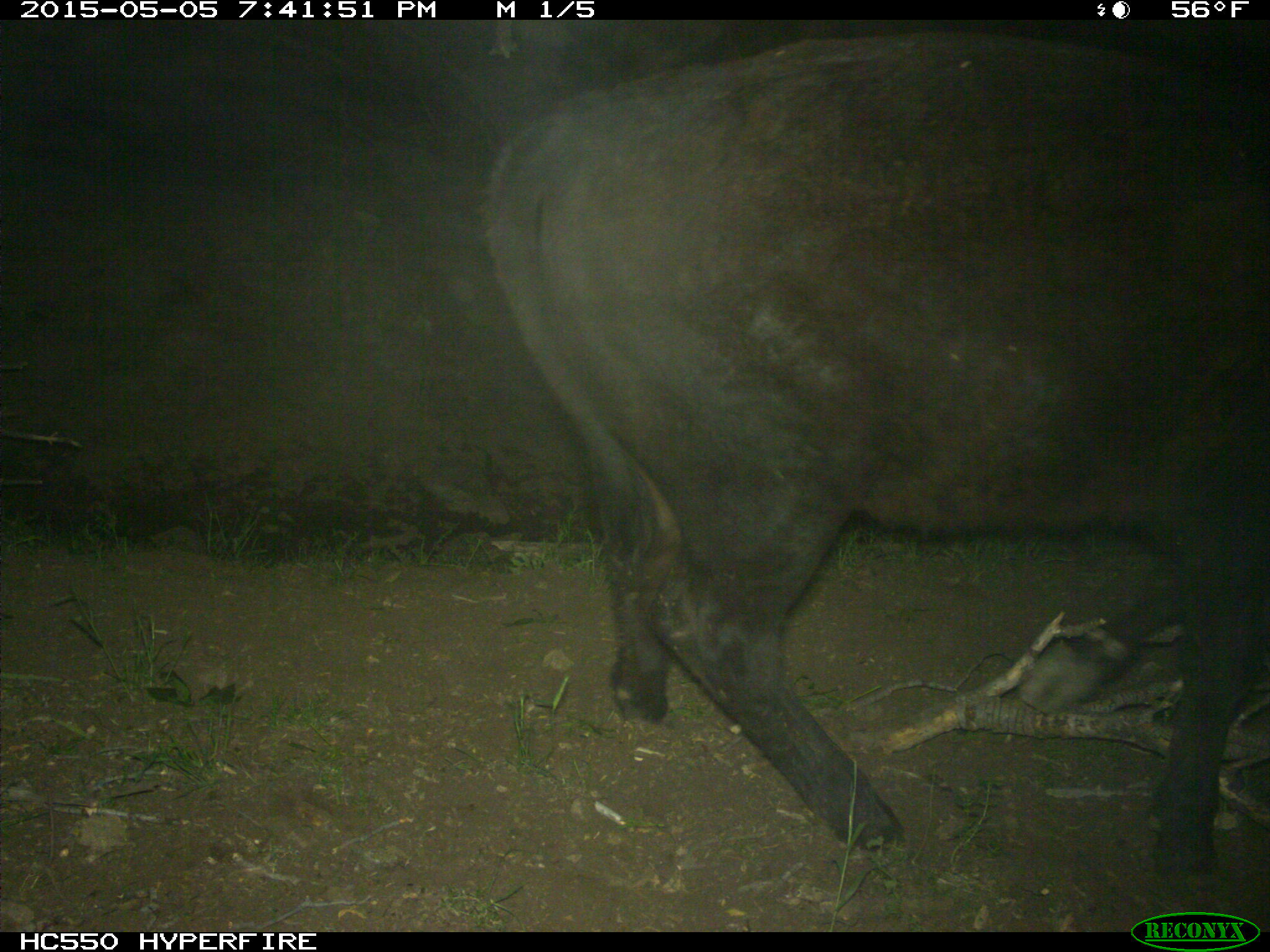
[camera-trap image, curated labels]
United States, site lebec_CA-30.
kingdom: Animalia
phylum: Chordata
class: Mammalia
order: Artiodactyla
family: Bovidae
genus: Bos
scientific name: Bos taurus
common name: domestic cow